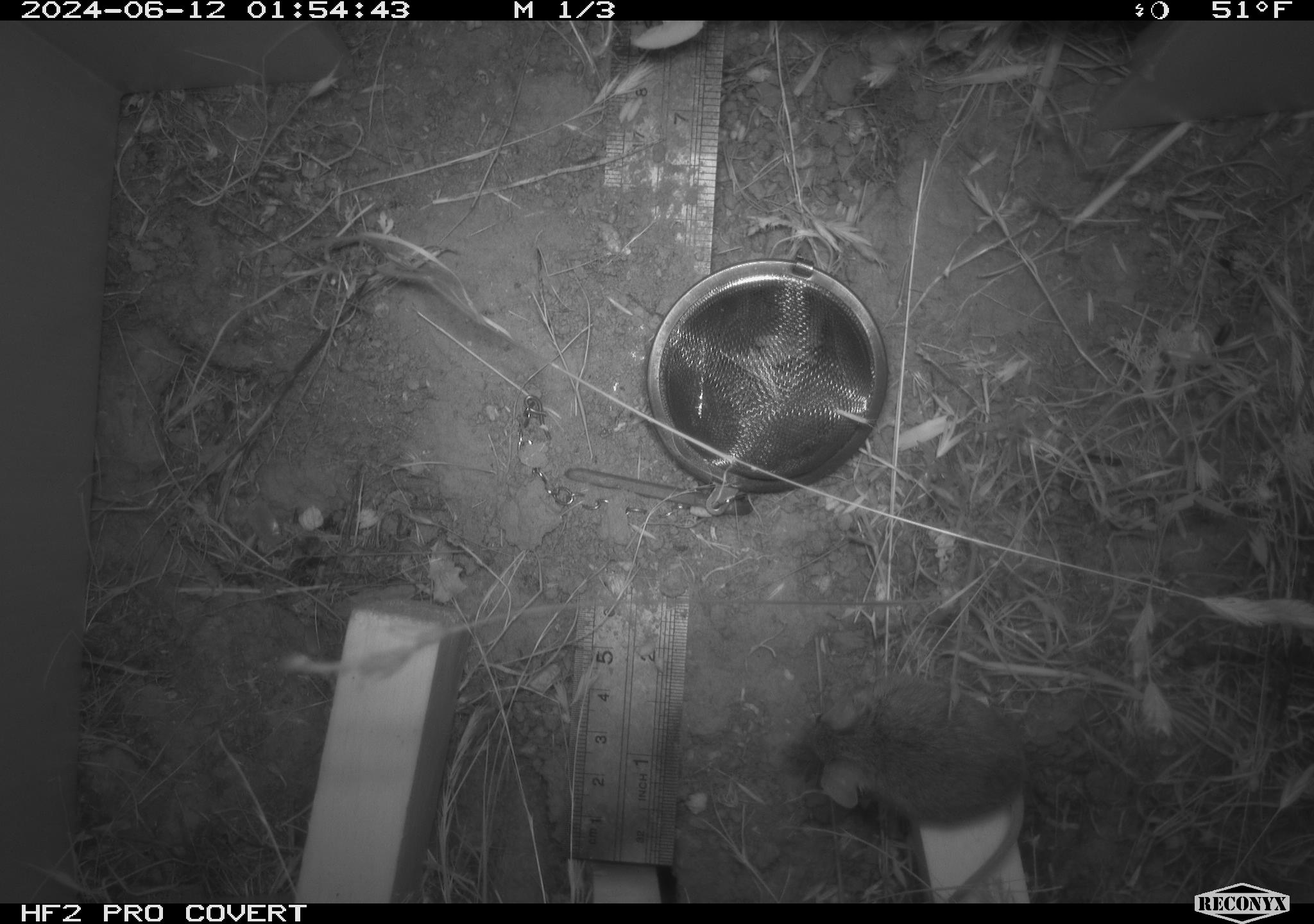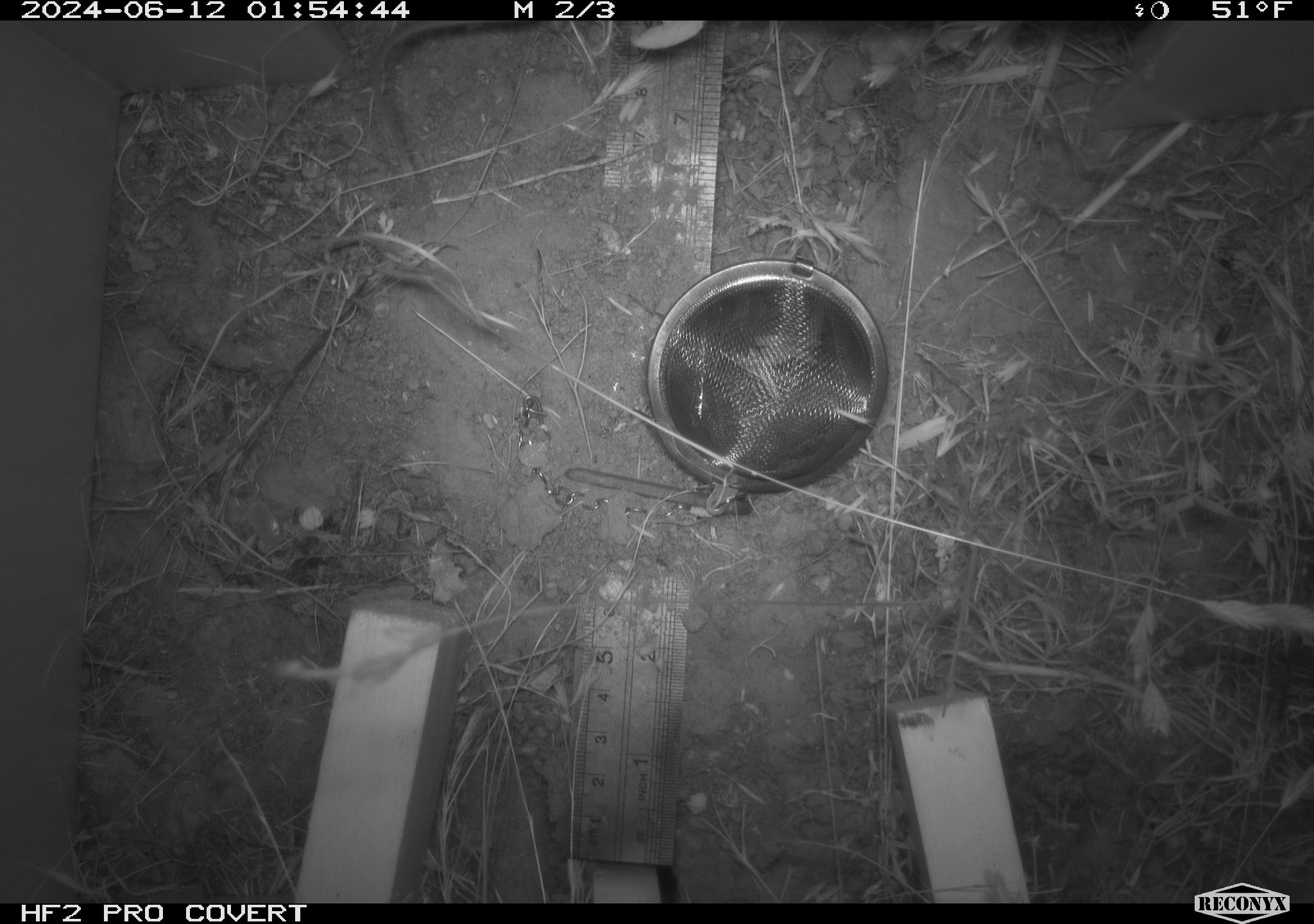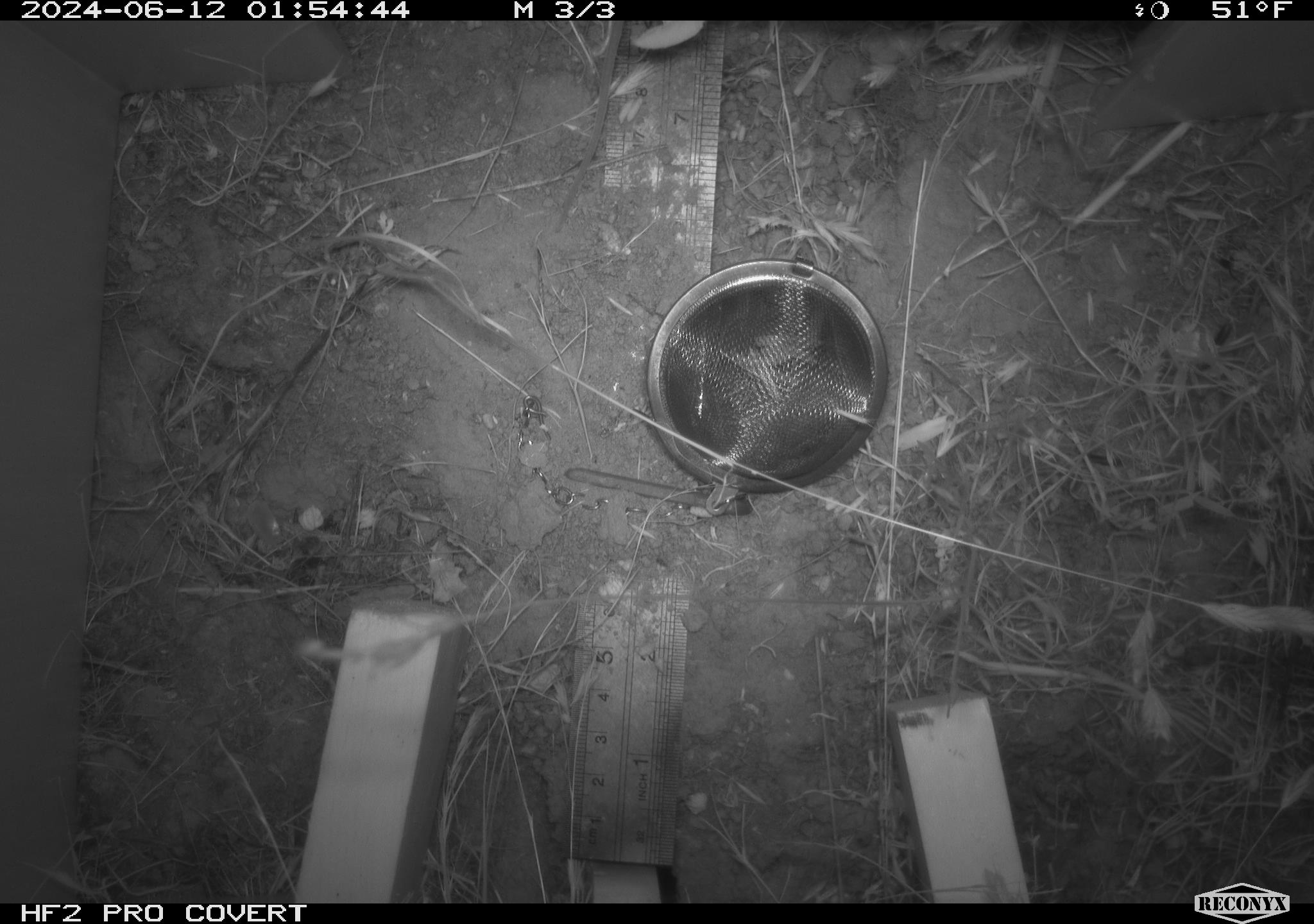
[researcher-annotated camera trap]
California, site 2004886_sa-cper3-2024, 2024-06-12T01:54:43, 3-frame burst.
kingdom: Animalia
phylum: Chordata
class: Mammalia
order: Rodentia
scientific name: Rodentia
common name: rodent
Rodent (Rodentia).